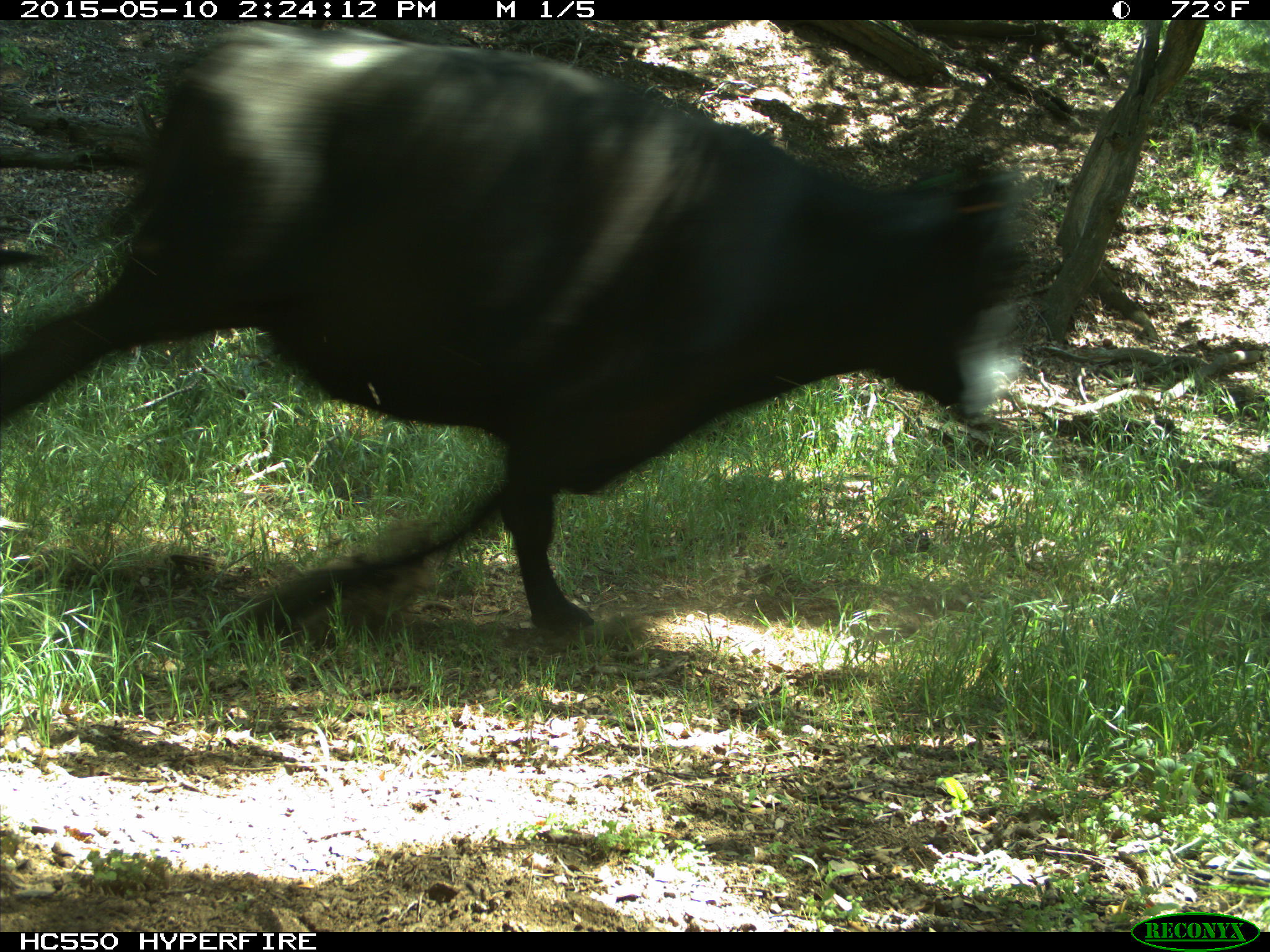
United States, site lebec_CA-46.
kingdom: Animalia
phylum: Chordata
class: Mammalia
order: Artiodactyla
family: Bovidae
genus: Bos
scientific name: Bos taurus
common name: domestic cow